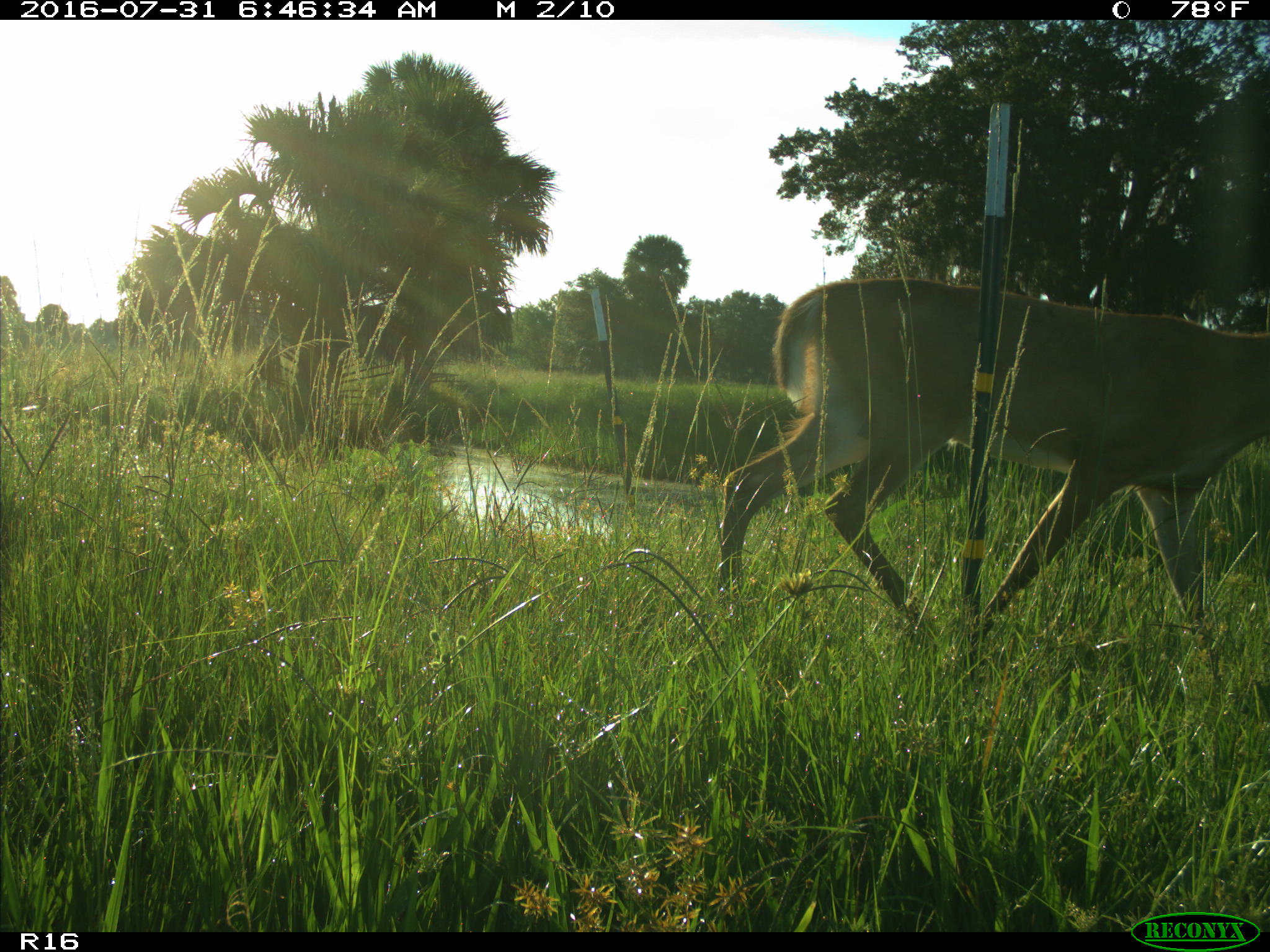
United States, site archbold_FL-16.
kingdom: Animalia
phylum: Chordata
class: Mammalia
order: Artiodactyla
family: Cervidae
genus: Odocoileus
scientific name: Odocoileus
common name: deer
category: unidentified deer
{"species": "unidentified deer (deer) (Odocoileus)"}